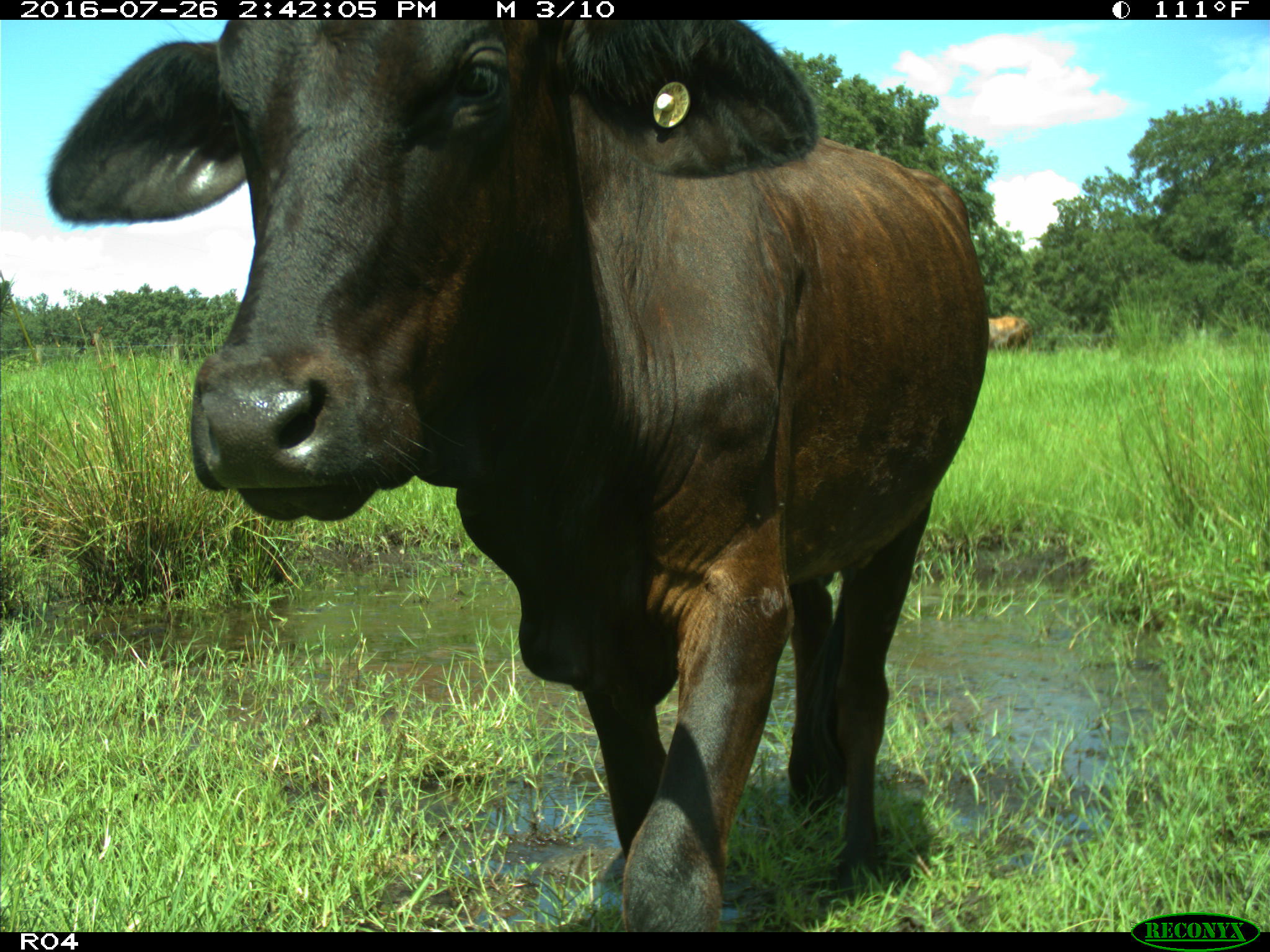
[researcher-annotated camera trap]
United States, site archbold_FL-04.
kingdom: Animalia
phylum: Chordata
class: Mammalia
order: Artiodactyla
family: Bovidae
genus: Bos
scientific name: Bos taurus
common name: domestic cow